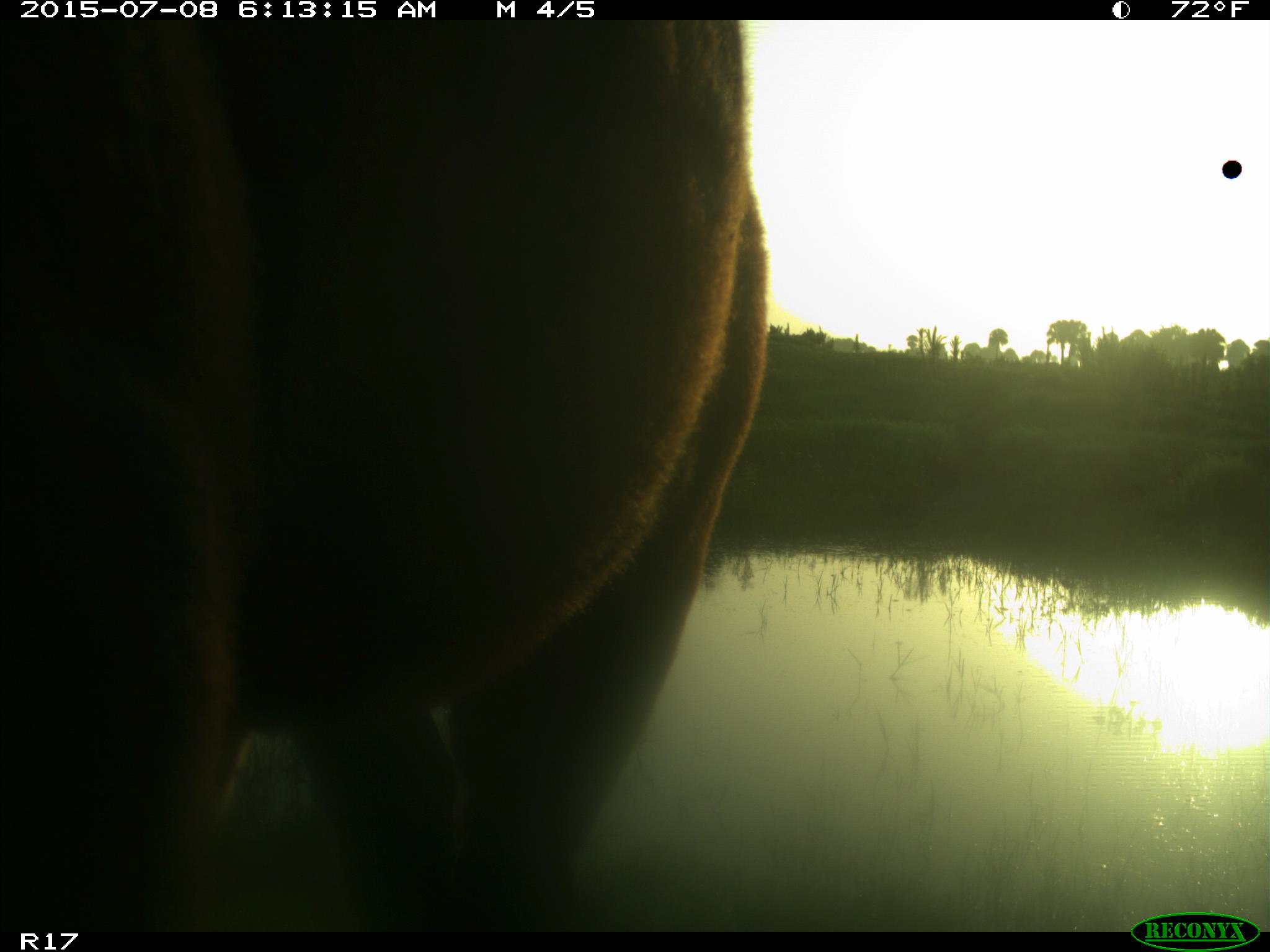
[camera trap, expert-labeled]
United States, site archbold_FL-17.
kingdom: Animalia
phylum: Chordata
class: Mammalia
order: Artiodactyla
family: Bovidae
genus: Bos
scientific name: Bos taurus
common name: domestic cow